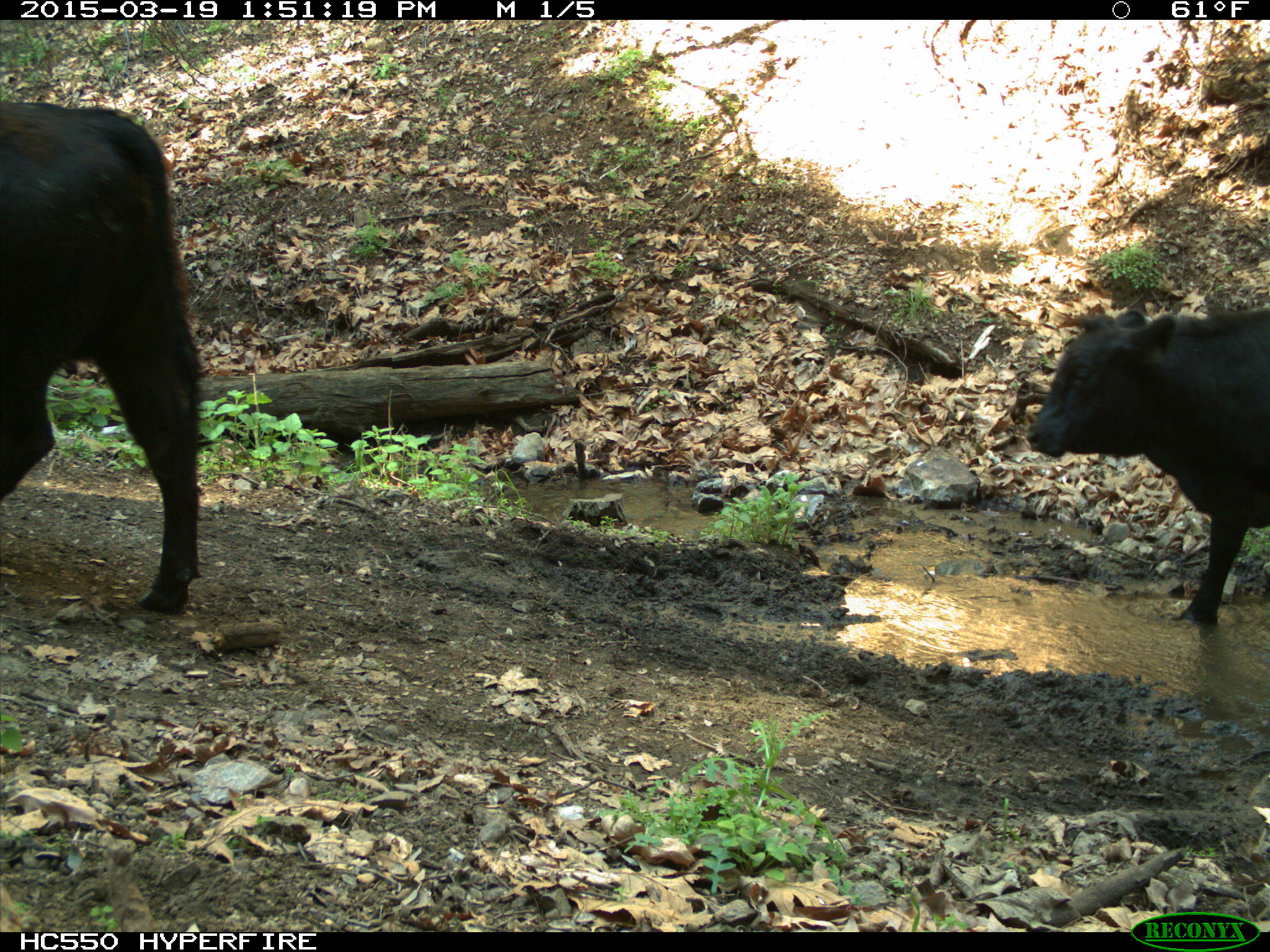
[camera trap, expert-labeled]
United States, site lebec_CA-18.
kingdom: Animalia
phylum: Chordata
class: Mammalia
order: Artiodactyla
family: Bovidae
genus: Bos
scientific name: Bos taurus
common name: domestic cow